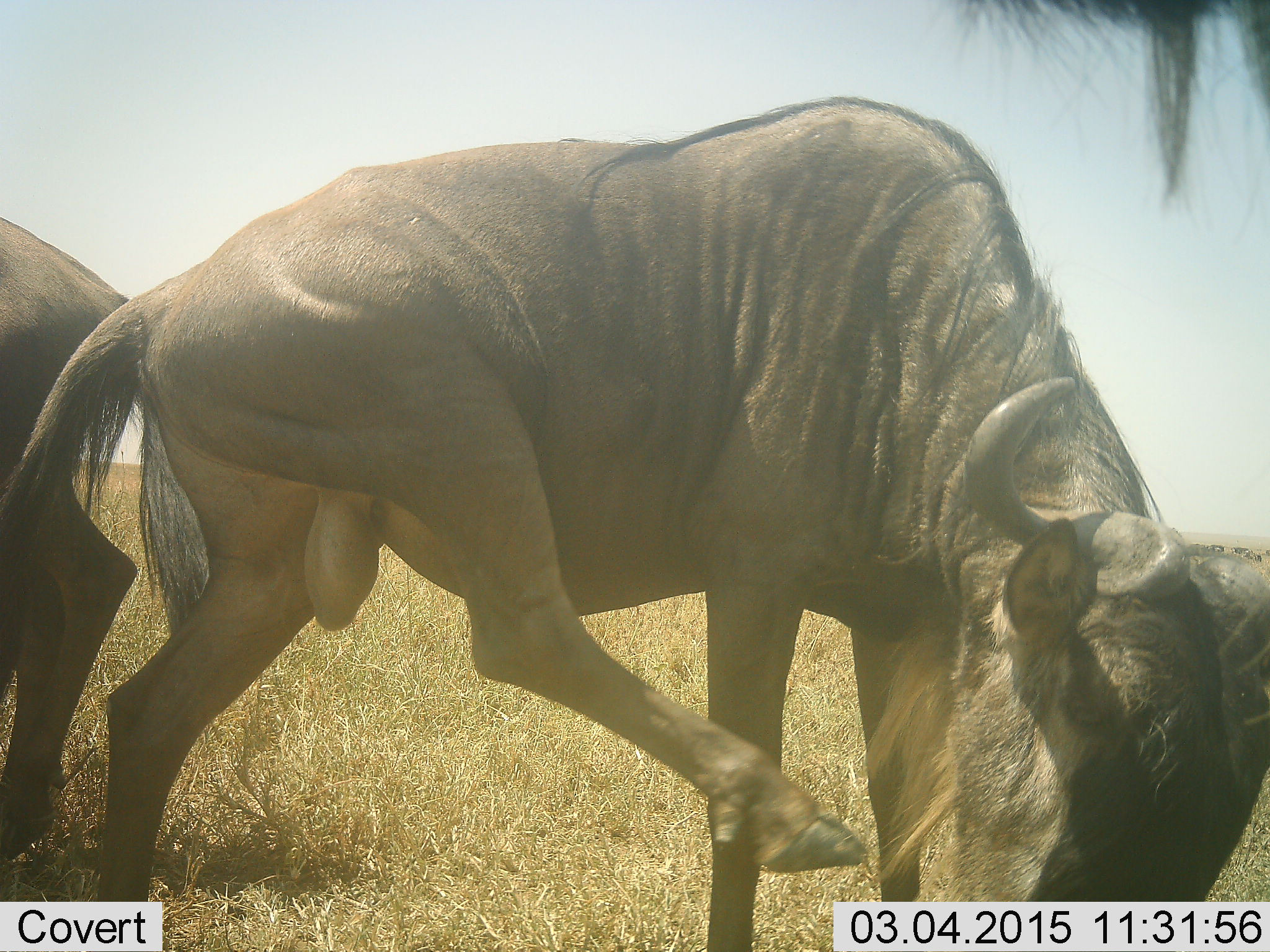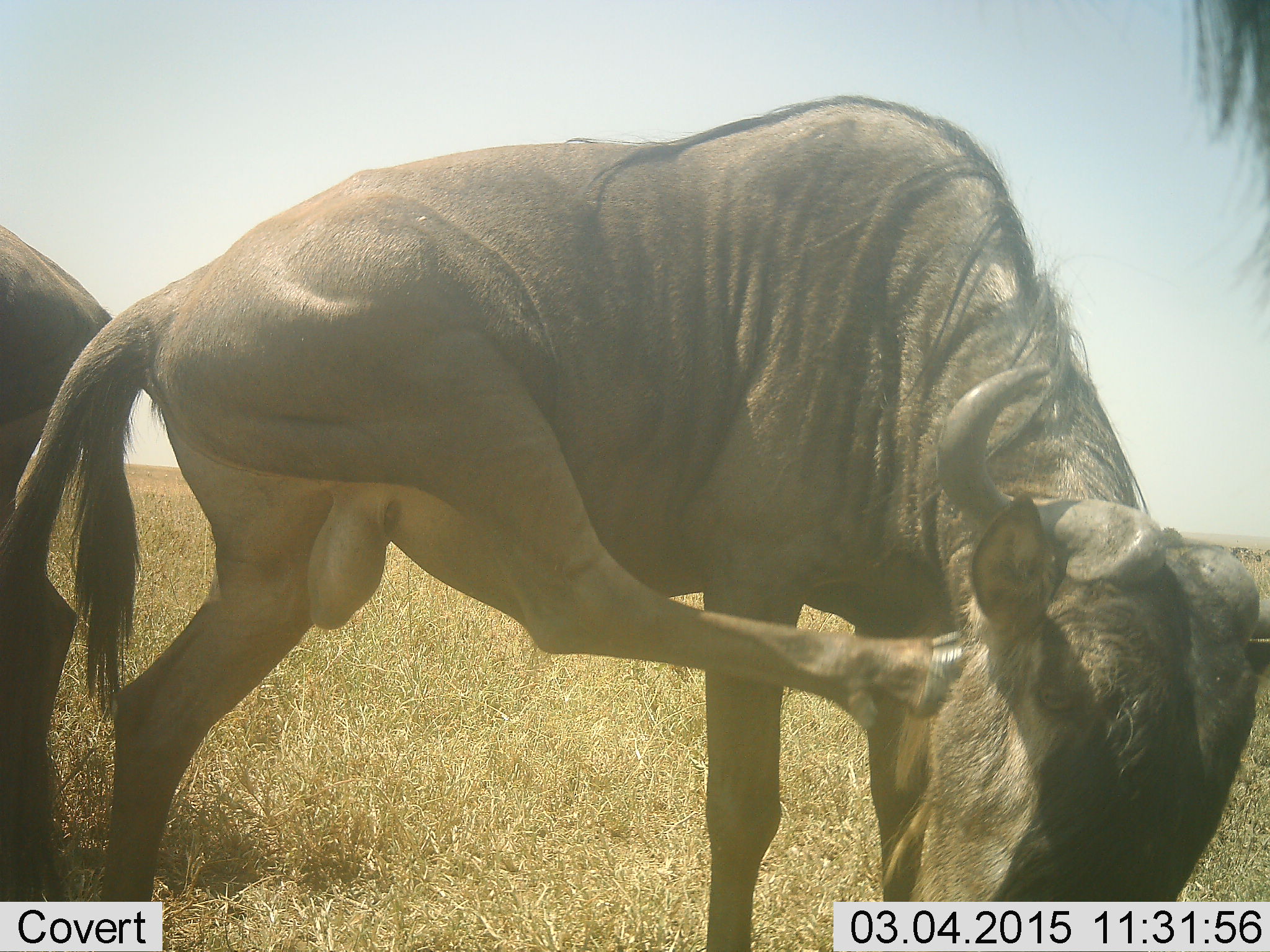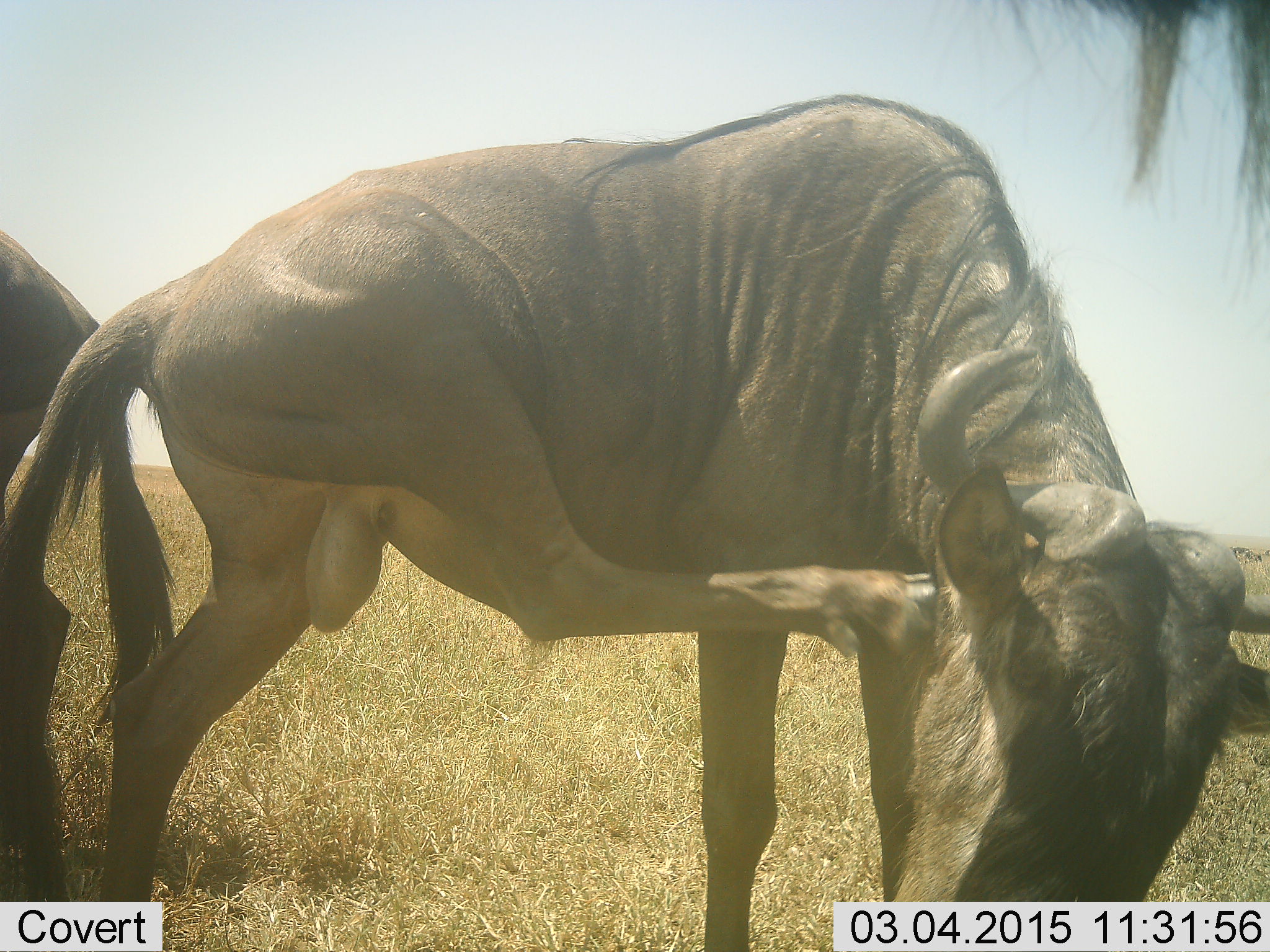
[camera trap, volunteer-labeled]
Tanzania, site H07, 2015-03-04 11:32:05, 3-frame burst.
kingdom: Animalia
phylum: Chordata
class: Mammalia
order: Artiodactyla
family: Bovidae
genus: Connochaetes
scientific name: Connochaetes taurinus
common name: blue wildebeest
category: wildebeest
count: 2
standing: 100%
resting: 0%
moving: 20%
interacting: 0%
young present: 0%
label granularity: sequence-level